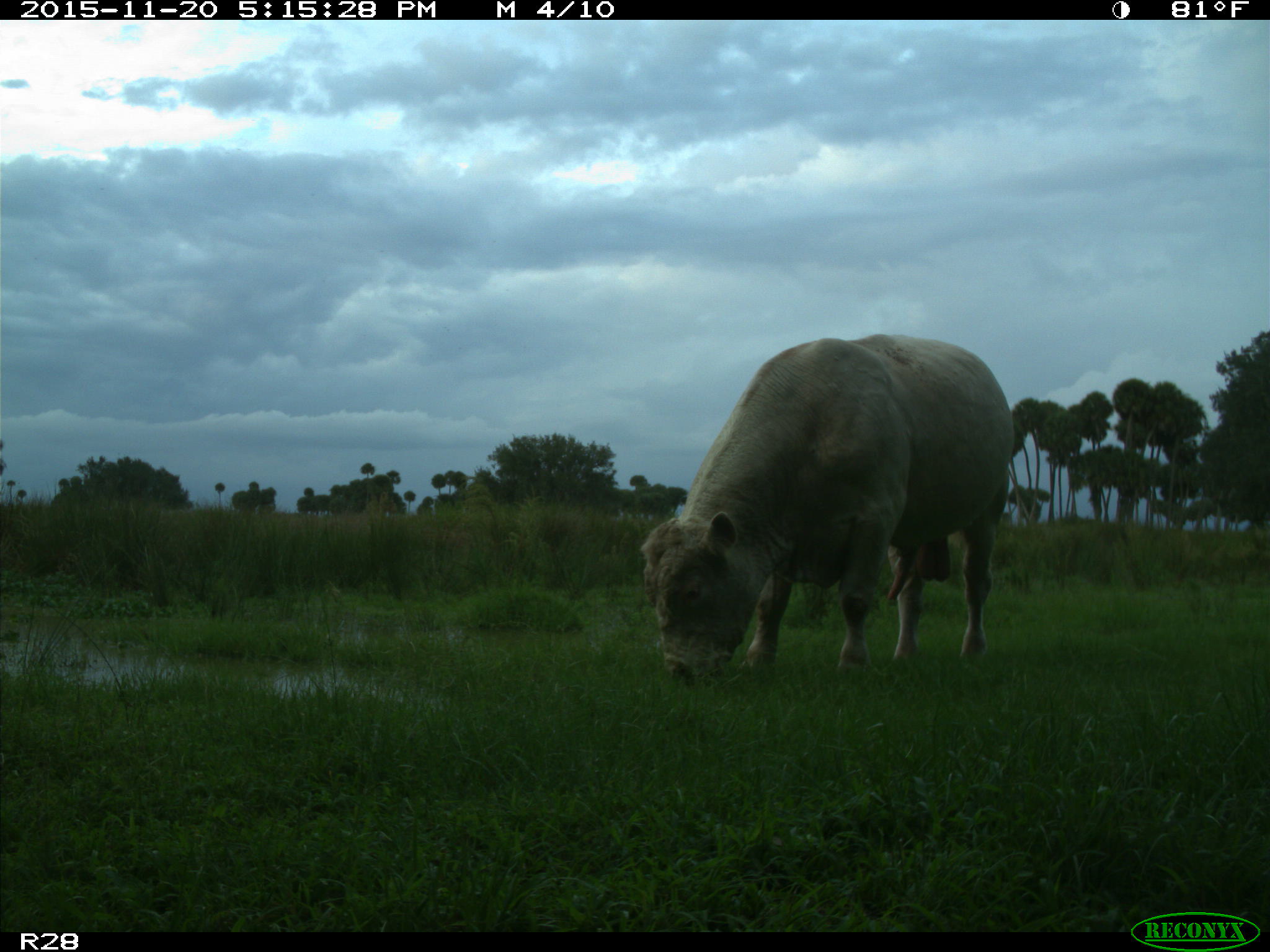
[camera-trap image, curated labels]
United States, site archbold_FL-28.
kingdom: Animalia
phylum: Chordata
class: Mammalia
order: Artiodactyla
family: Bovidae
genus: Bos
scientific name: Bos taurus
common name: domestic cow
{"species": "Bos taurus (domestic cow)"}